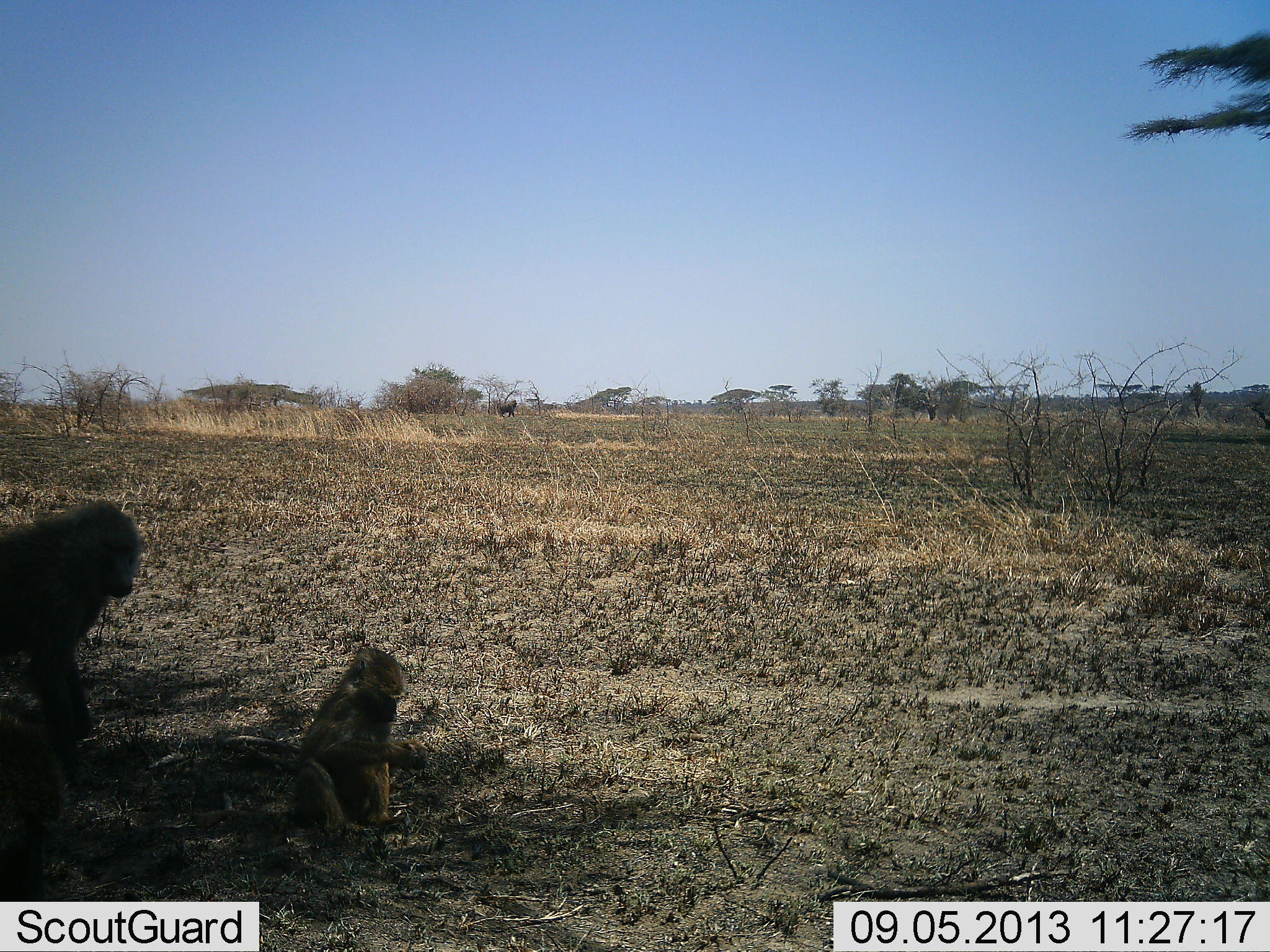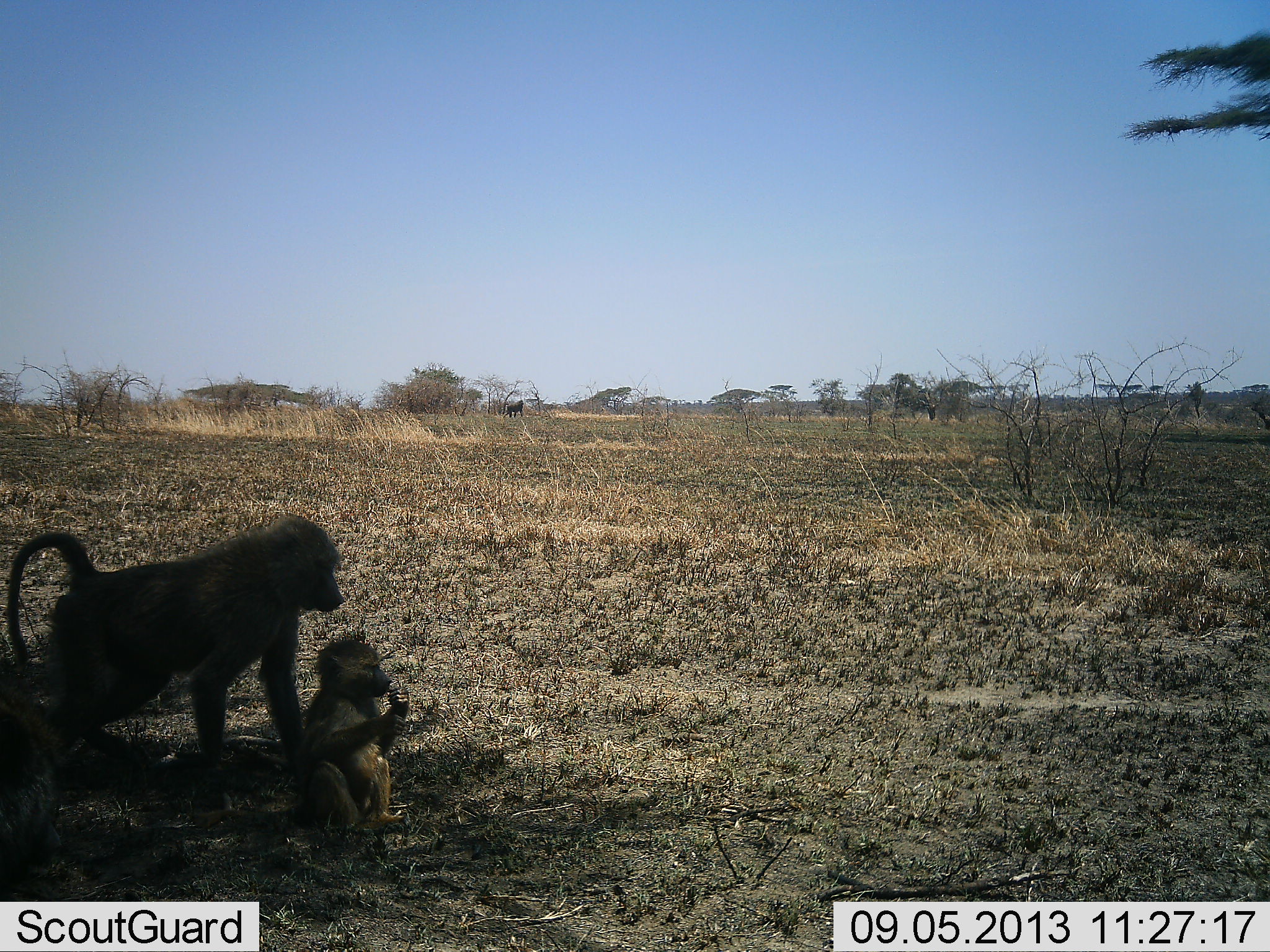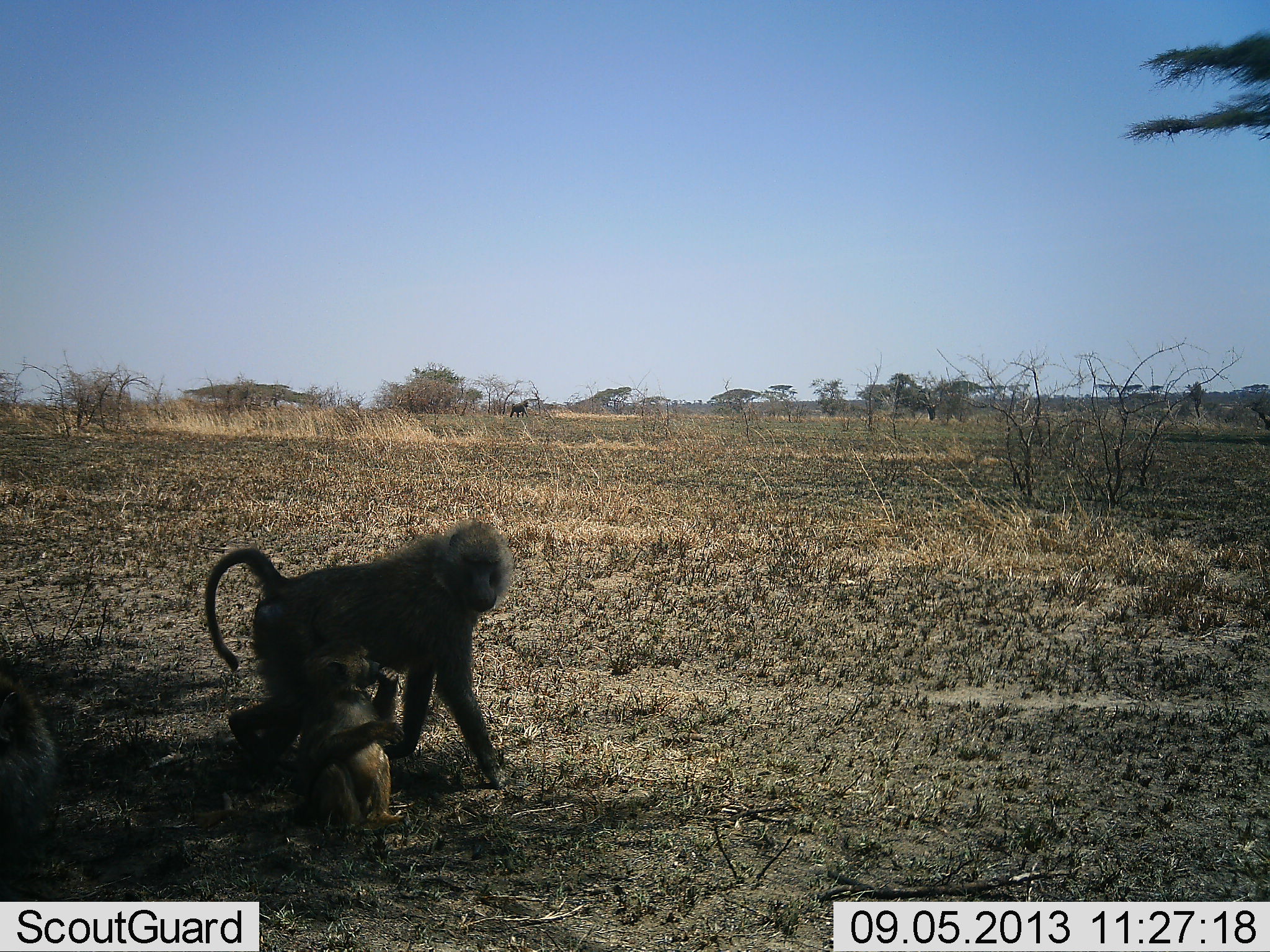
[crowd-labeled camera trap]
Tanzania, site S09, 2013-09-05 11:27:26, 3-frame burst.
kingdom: Animalia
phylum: Chordata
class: Mammalia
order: Primates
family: Cercopithecidae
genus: Papio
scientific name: Papio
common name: baboon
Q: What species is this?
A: Baboon (Papio).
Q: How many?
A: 3.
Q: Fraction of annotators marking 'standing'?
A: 26%.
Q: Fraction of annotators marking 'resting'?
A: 59%.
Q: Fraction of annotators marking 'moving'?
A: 74%.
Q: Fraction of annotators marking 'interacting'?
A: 7%.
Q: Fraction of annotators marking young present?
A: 85%.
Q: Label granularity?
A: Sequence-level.